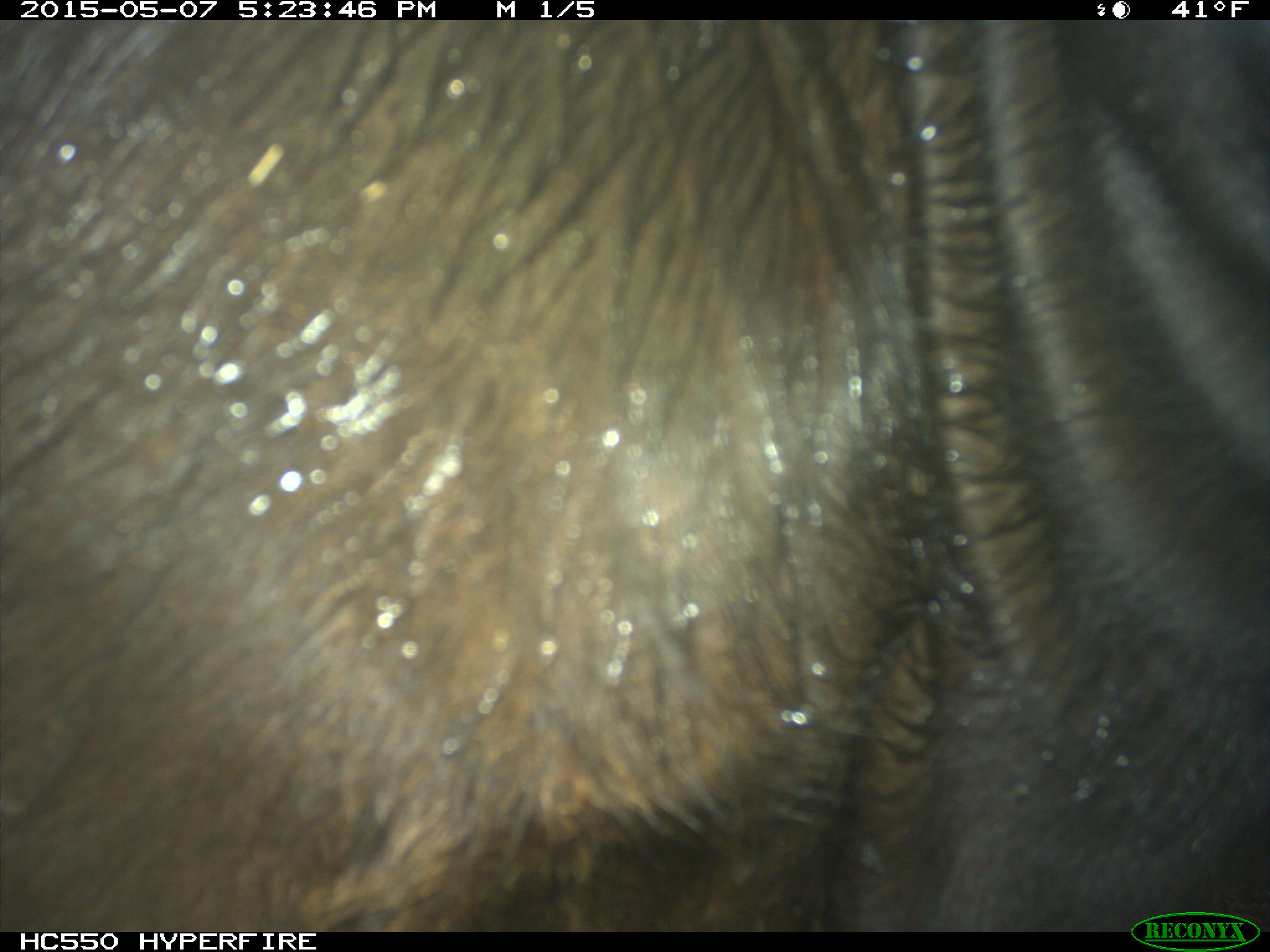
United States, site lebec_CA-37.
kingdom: Animalia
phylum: Chordata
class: Mammalia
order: Artiodactyla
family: Bovidae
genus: Bos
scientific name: Bos taurus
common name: domestic cow